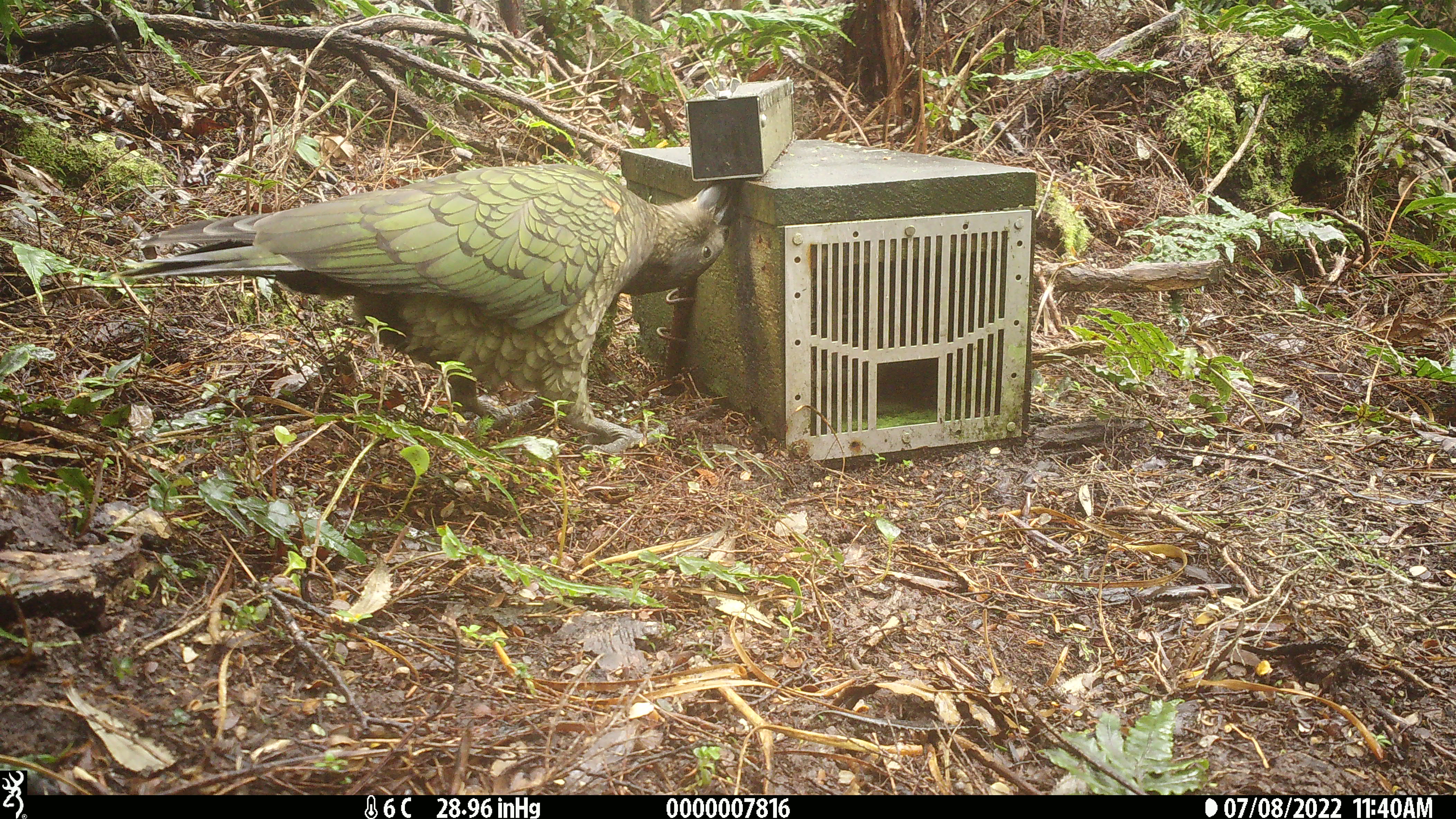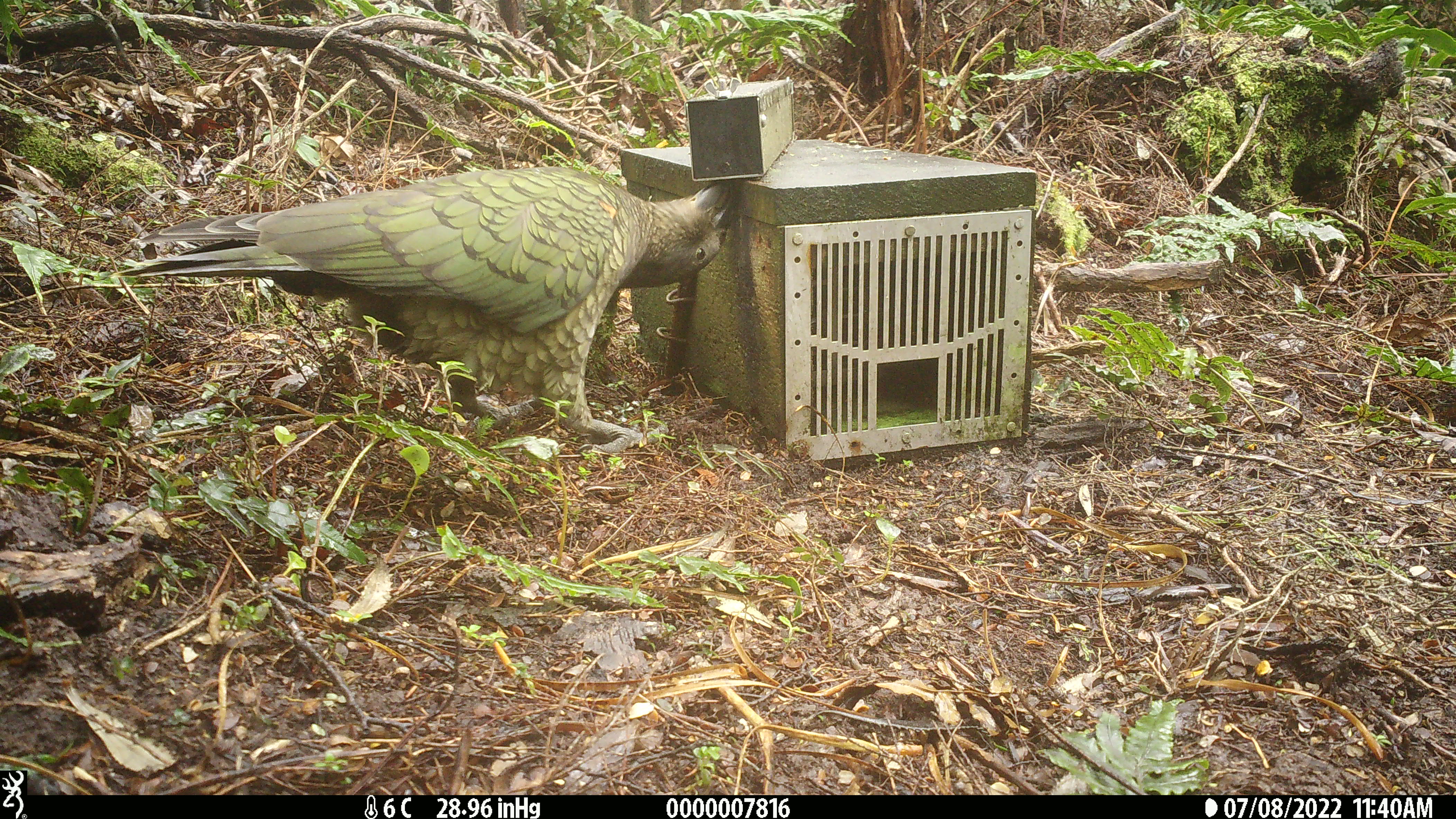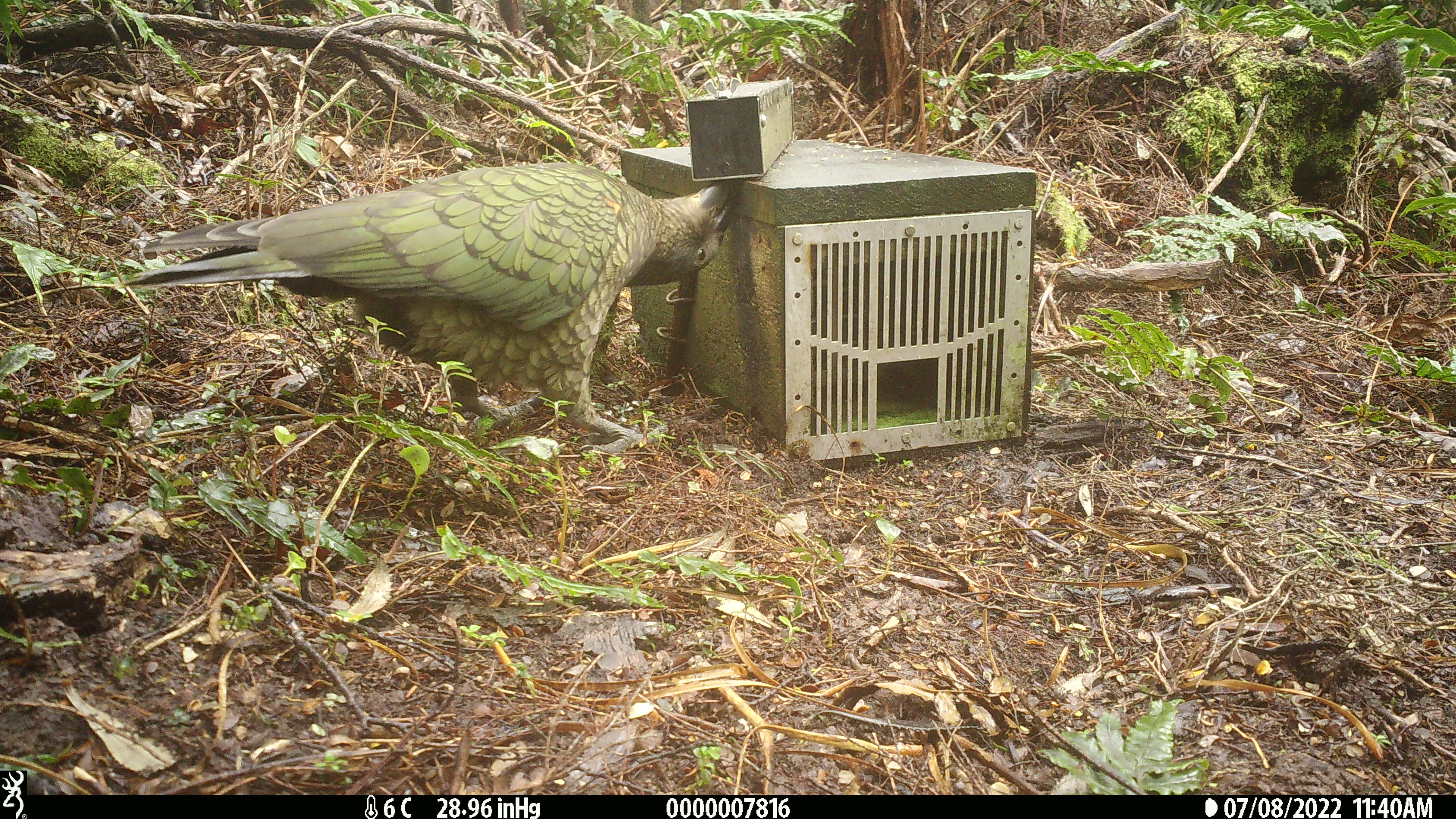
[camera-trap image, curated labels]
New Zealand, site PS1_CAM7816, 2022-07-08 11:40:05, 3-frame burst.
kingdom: Animalia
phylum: Chordata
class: Aves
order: Psittaciformes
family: Strigopidae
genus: Nestor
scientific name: Nestor notabilis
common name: kea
Kea (Nestor notabilis).